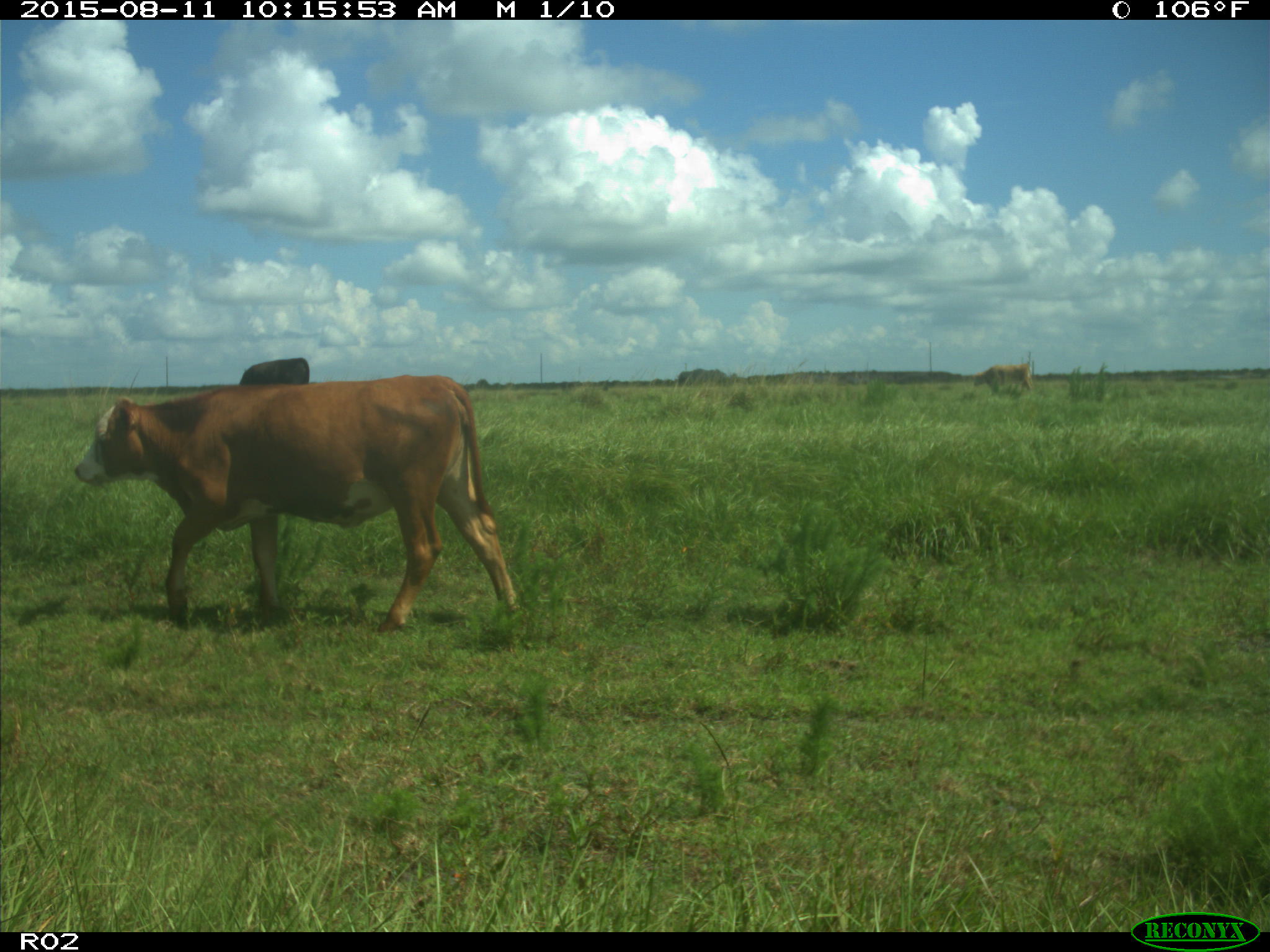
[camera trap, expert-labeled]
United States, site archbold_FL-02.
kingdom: Animalia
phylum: Chordata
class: Mammalia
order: Artiodactyla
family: Bovidae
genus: Bos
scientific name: Bos taurus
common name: domestic cow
Bos taurus (domestic cow).